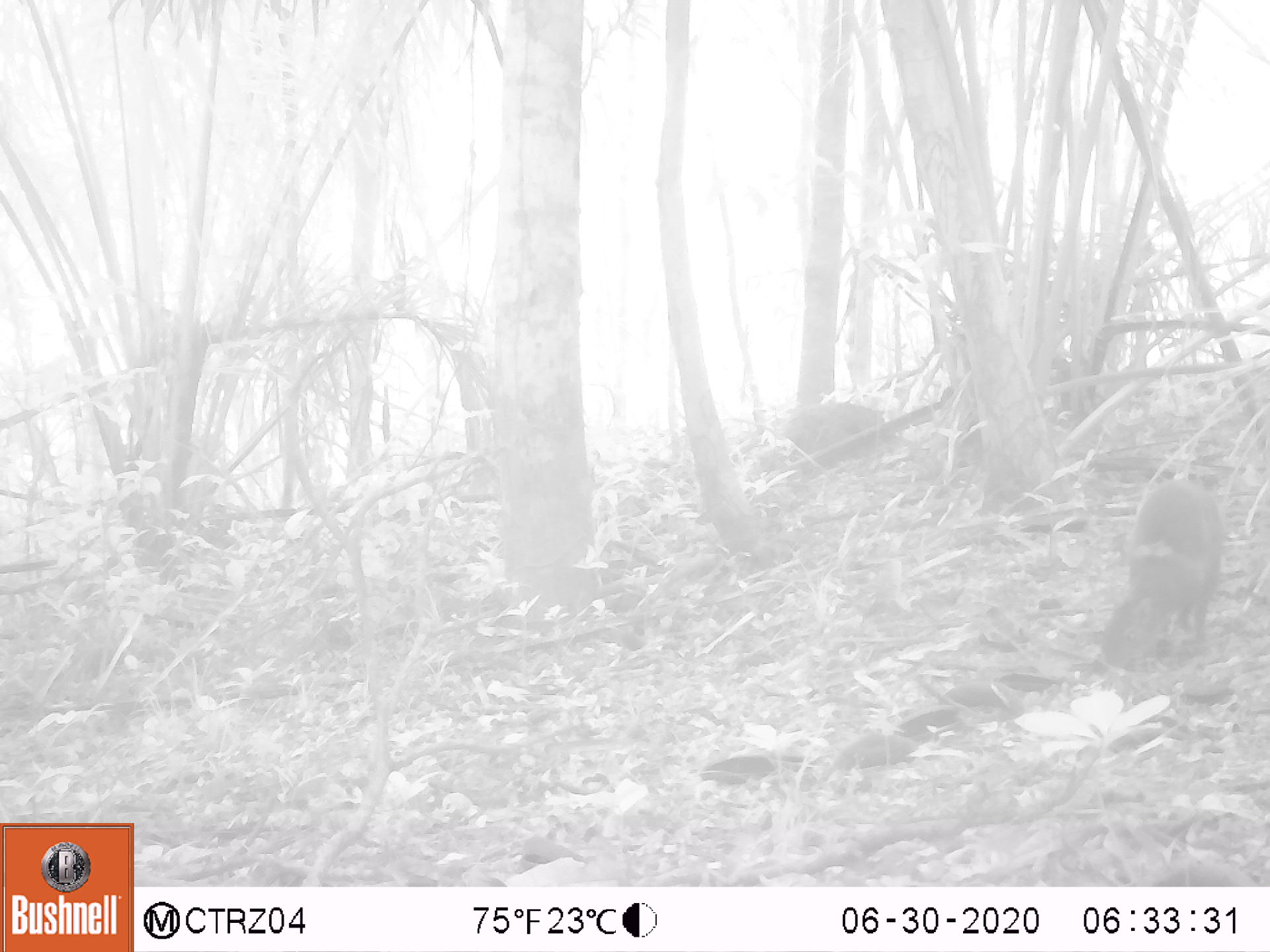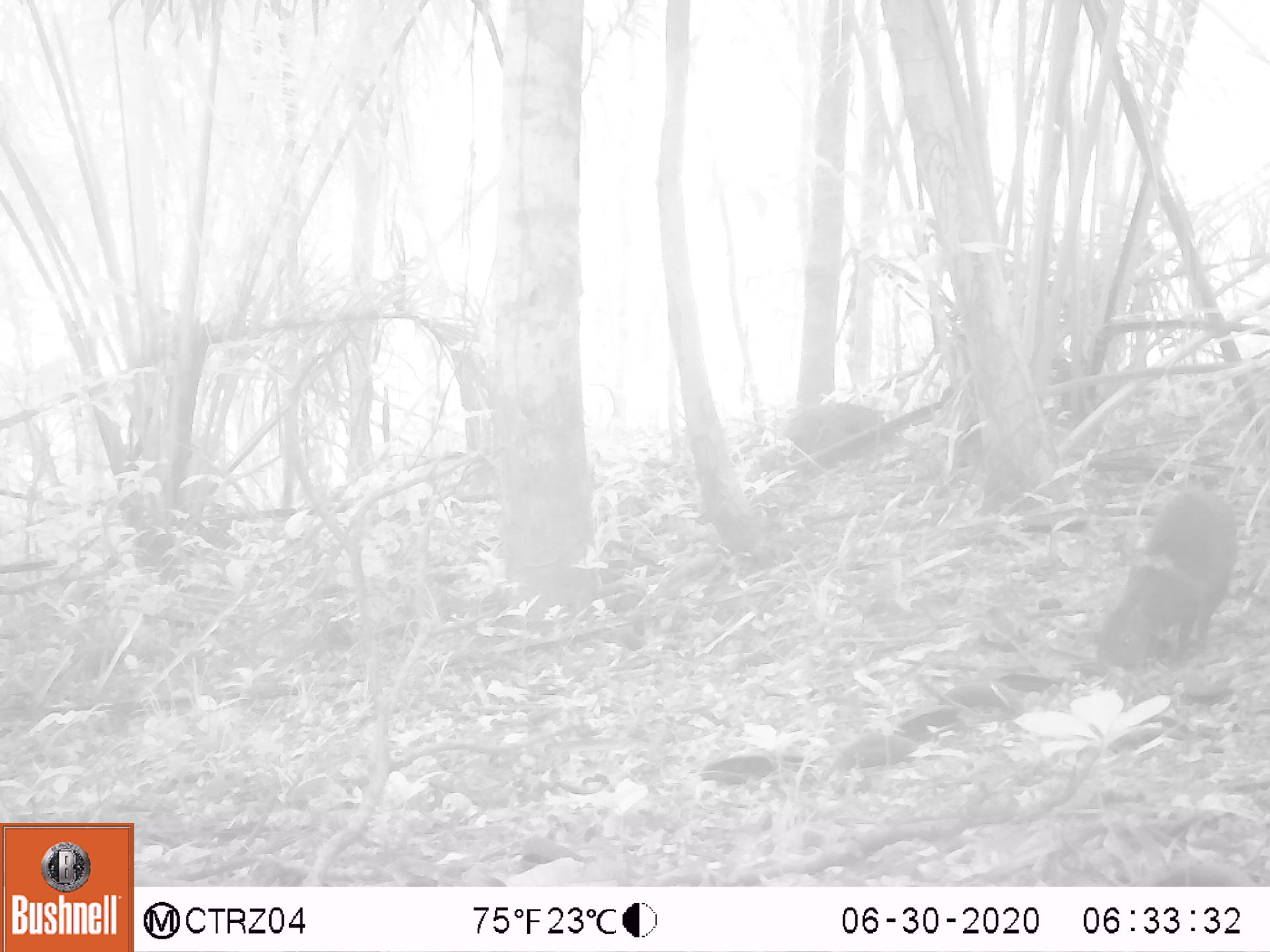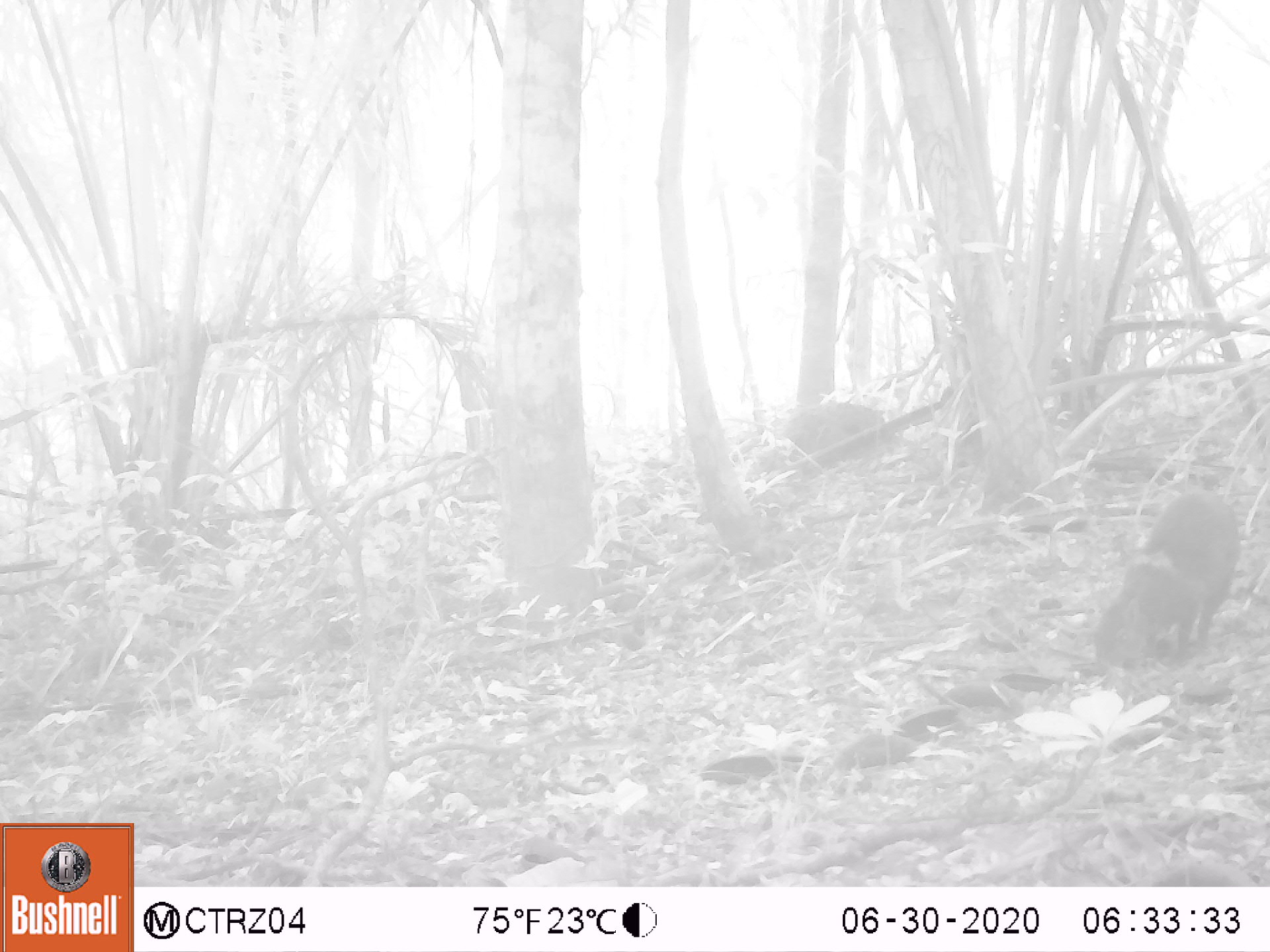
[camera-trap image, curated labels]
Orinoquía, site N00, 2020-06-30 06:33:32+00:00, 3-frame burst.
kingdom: Animalia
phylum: Chordata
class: Mammalia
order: Rodentia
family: Dasyproctidae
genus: Dasyprocta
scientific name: Dasyprocta fuliginosa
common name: black agouti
Black agouti (Dasyprocta fuliginosa).